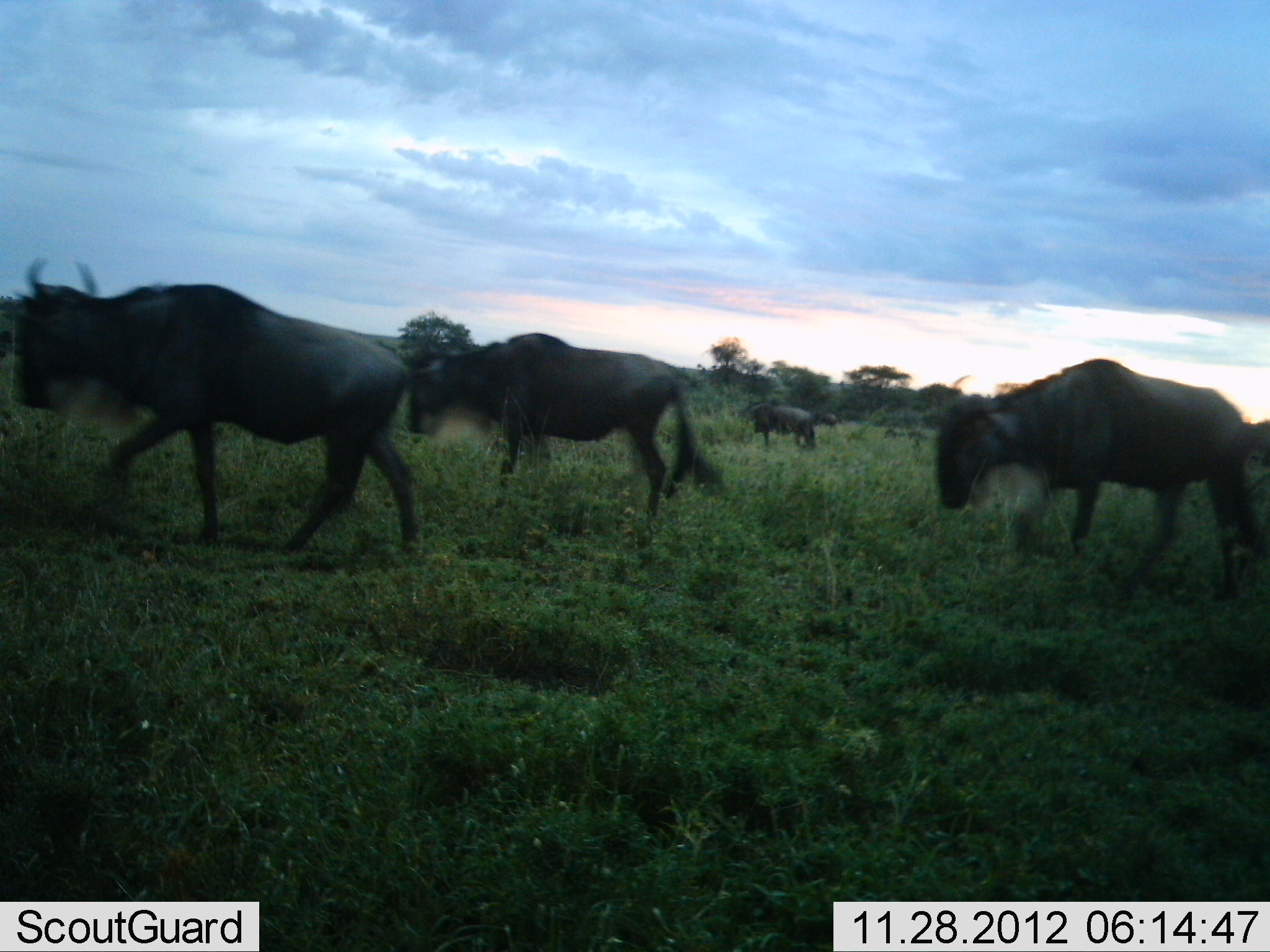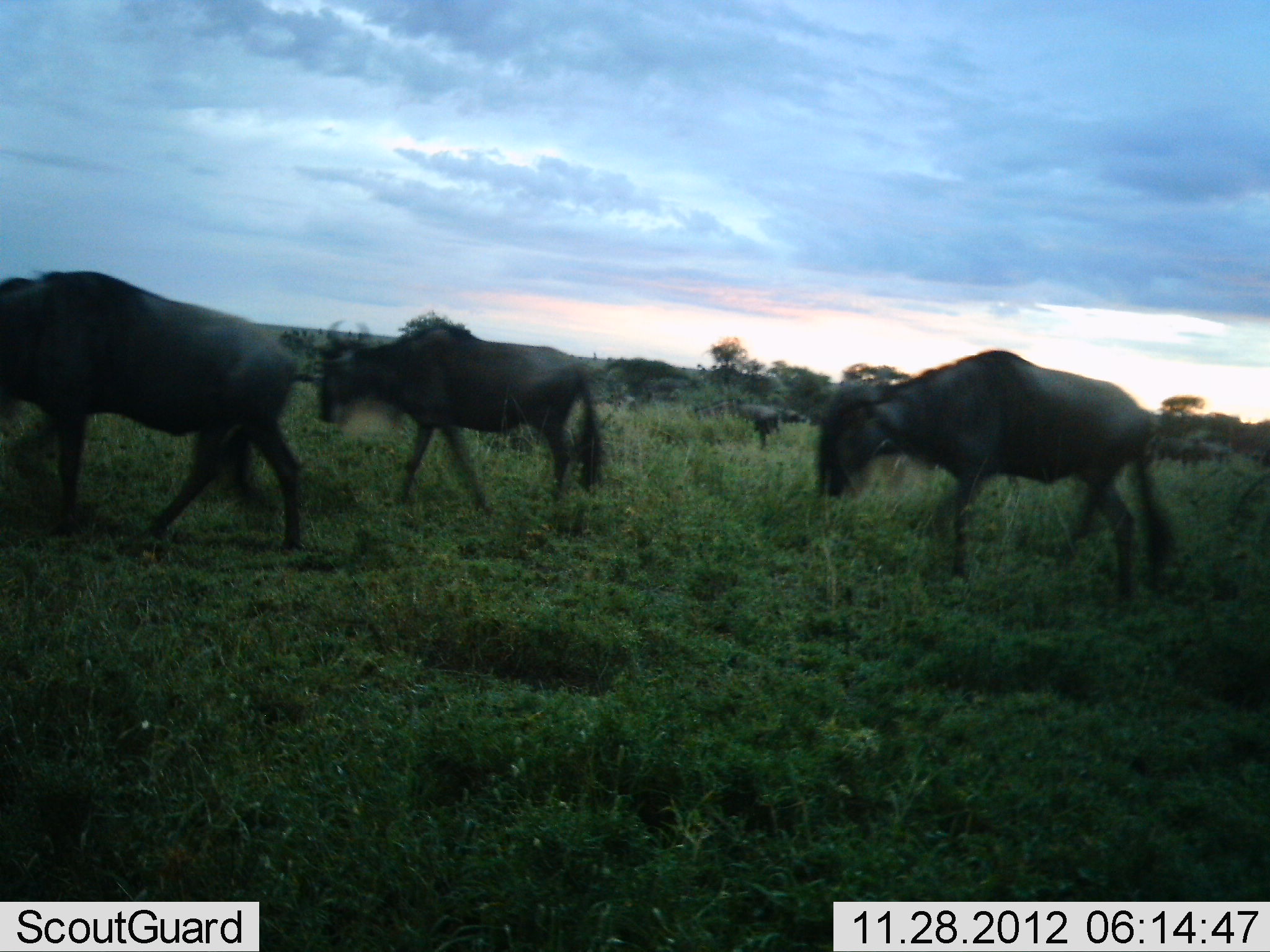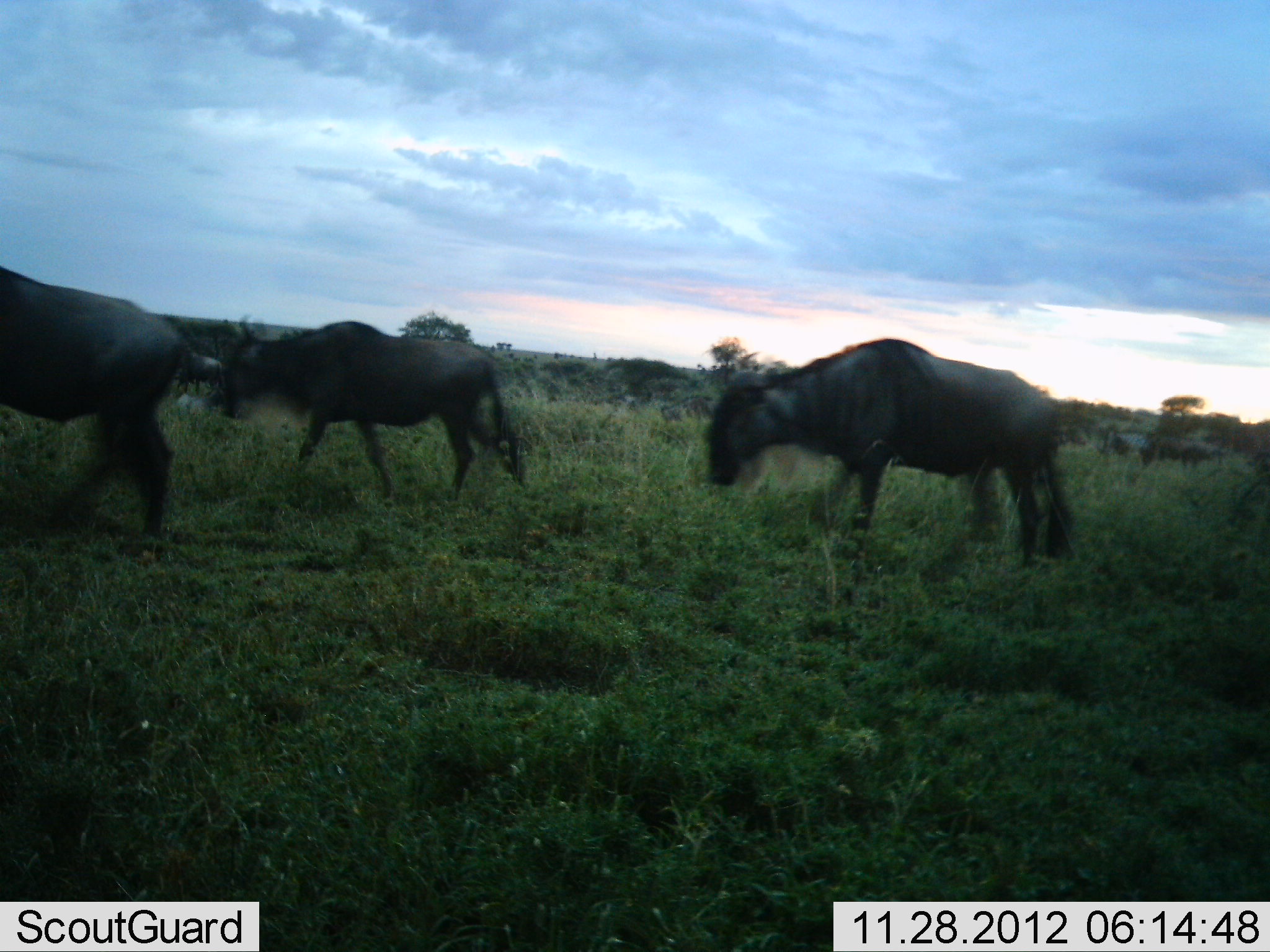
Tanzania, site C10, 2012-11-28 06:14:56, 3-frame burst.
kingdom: Animalia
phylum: Chordata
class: Mammalia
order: Artiodactyla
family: Bovidae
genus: Connochaetes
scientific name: Connochaetes taurinus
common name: blue wildebeest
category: wildebeest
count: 8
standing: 0%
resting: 0%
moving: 100%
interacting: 0%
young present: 0%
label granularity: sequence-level